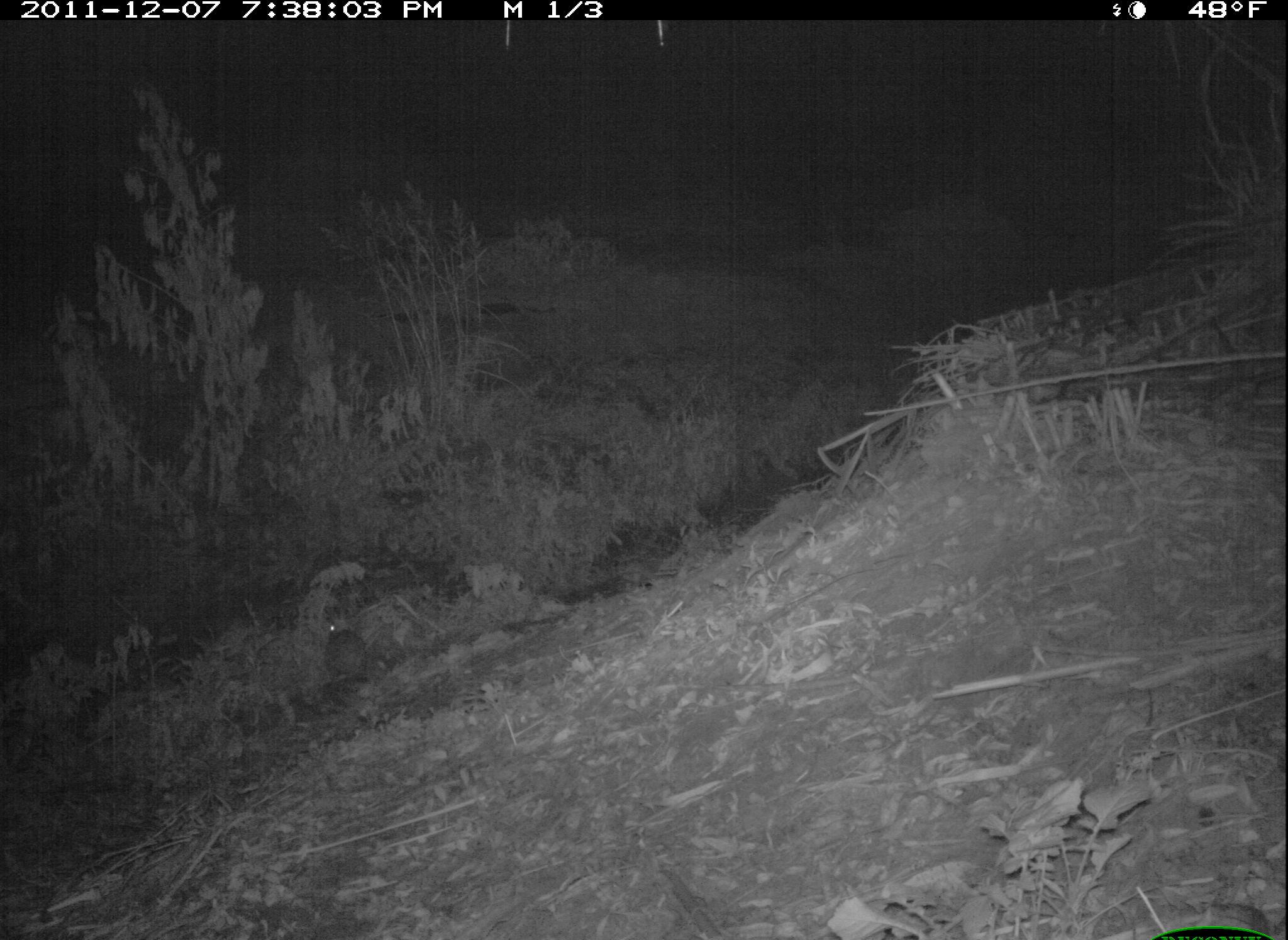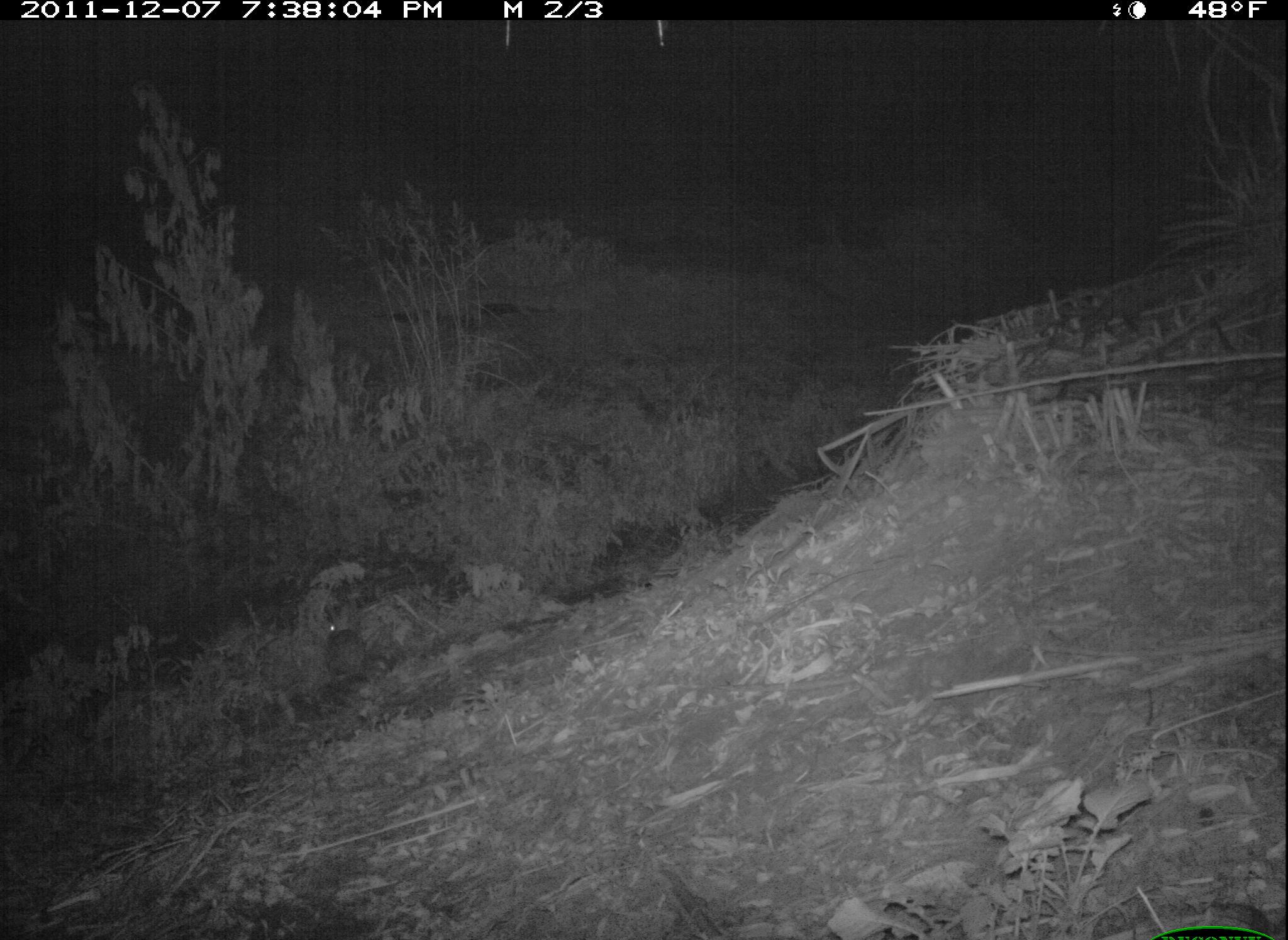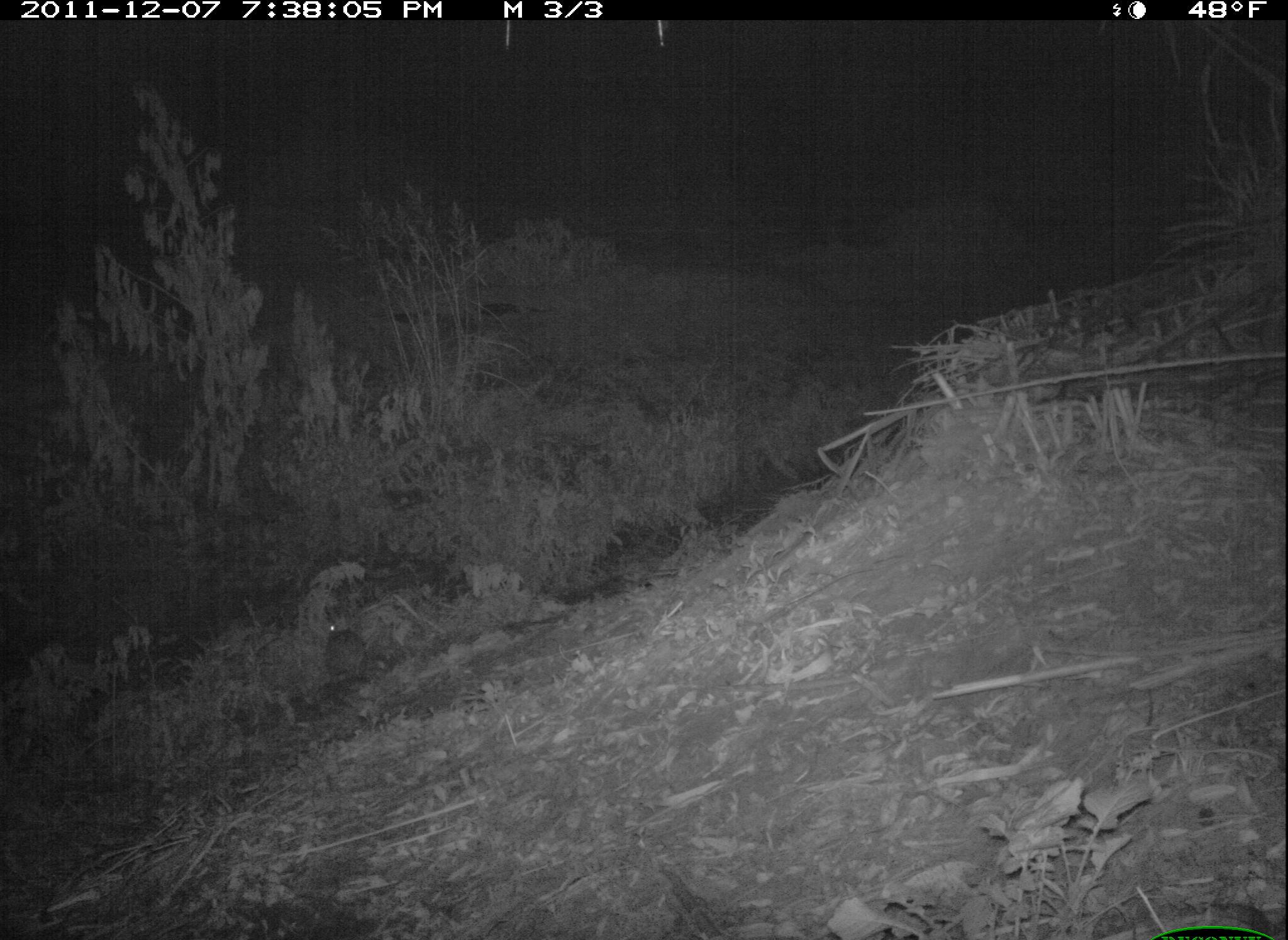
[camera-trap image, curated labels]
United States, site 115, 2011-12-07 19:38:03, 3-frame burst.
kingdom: Animalia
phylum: Chordata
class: Mammalia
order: Lagomorpha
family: Leporidae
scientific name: Leporidae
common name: rabbits and hares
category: rabbit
Rabbit (rabbits and hares) (Leporidae).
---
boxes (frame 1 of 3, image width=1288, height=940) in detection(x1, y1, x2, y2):
rabbit: detection(316, 602, 383, 696)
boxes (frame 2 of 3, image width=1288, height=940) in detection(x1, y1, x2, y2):
rabbit: detection(314, 601, 385, 699)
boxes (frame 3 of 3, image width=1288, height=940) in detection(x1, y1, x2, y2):
rabbit: detection(308, 604, 383, 693)